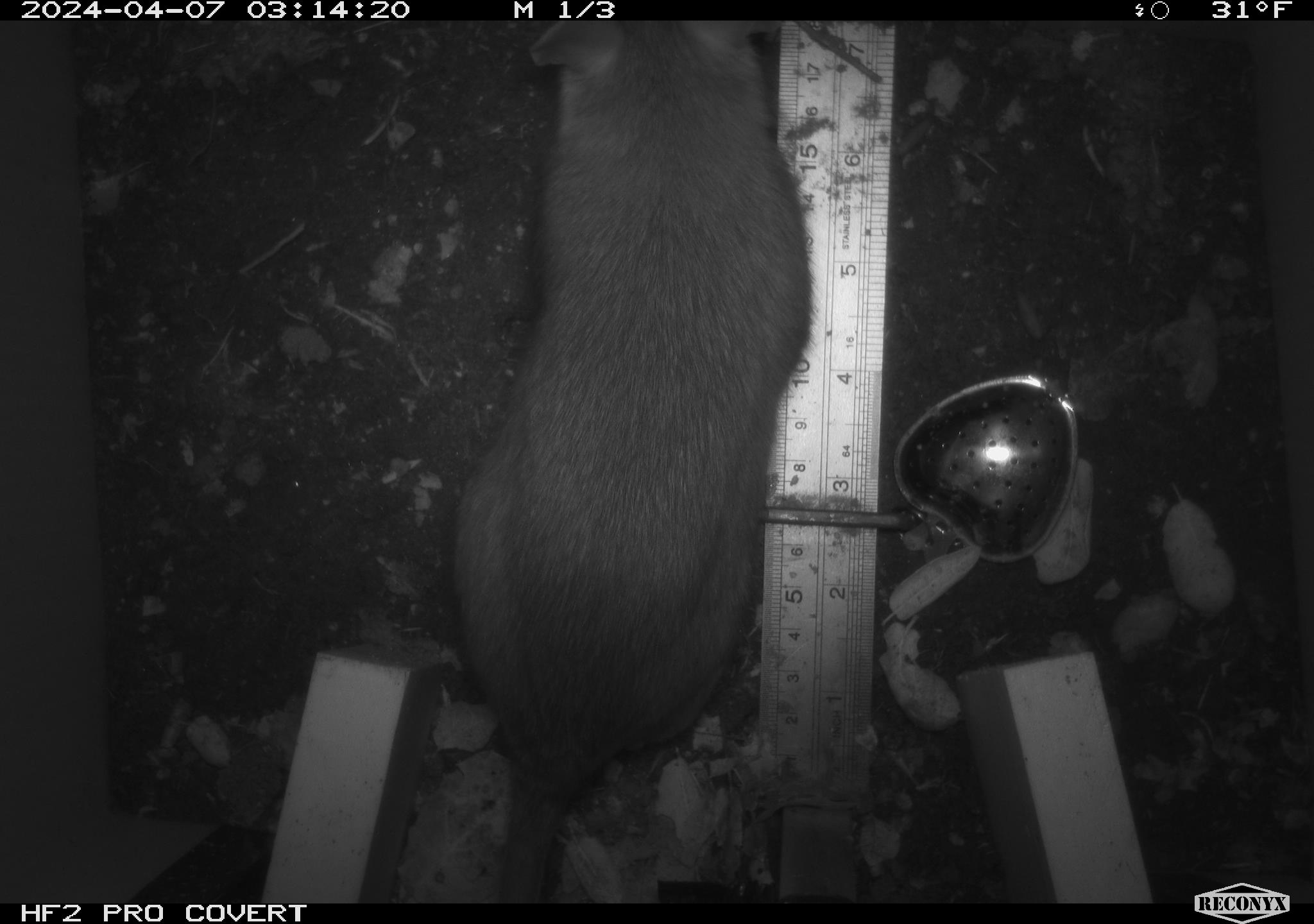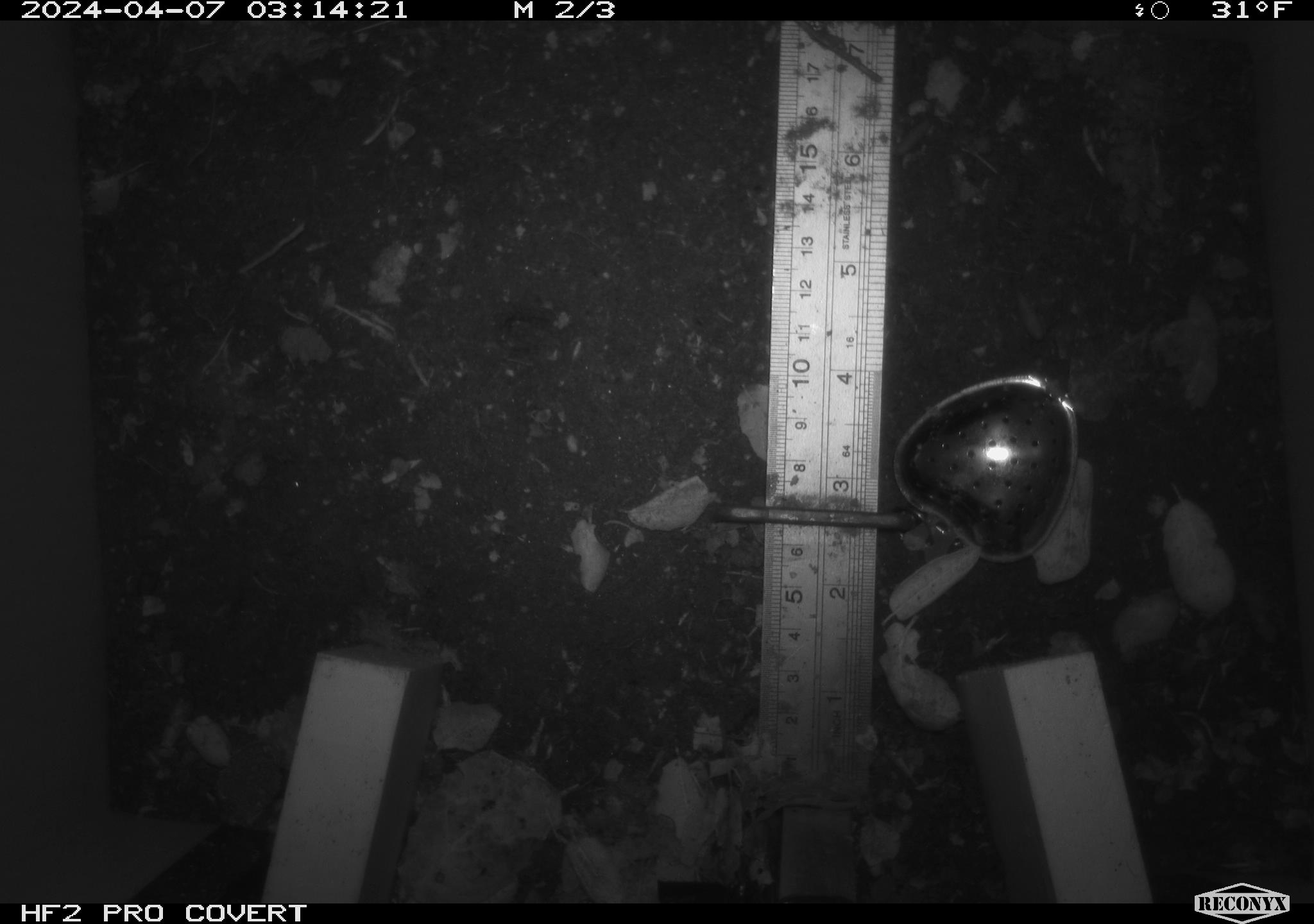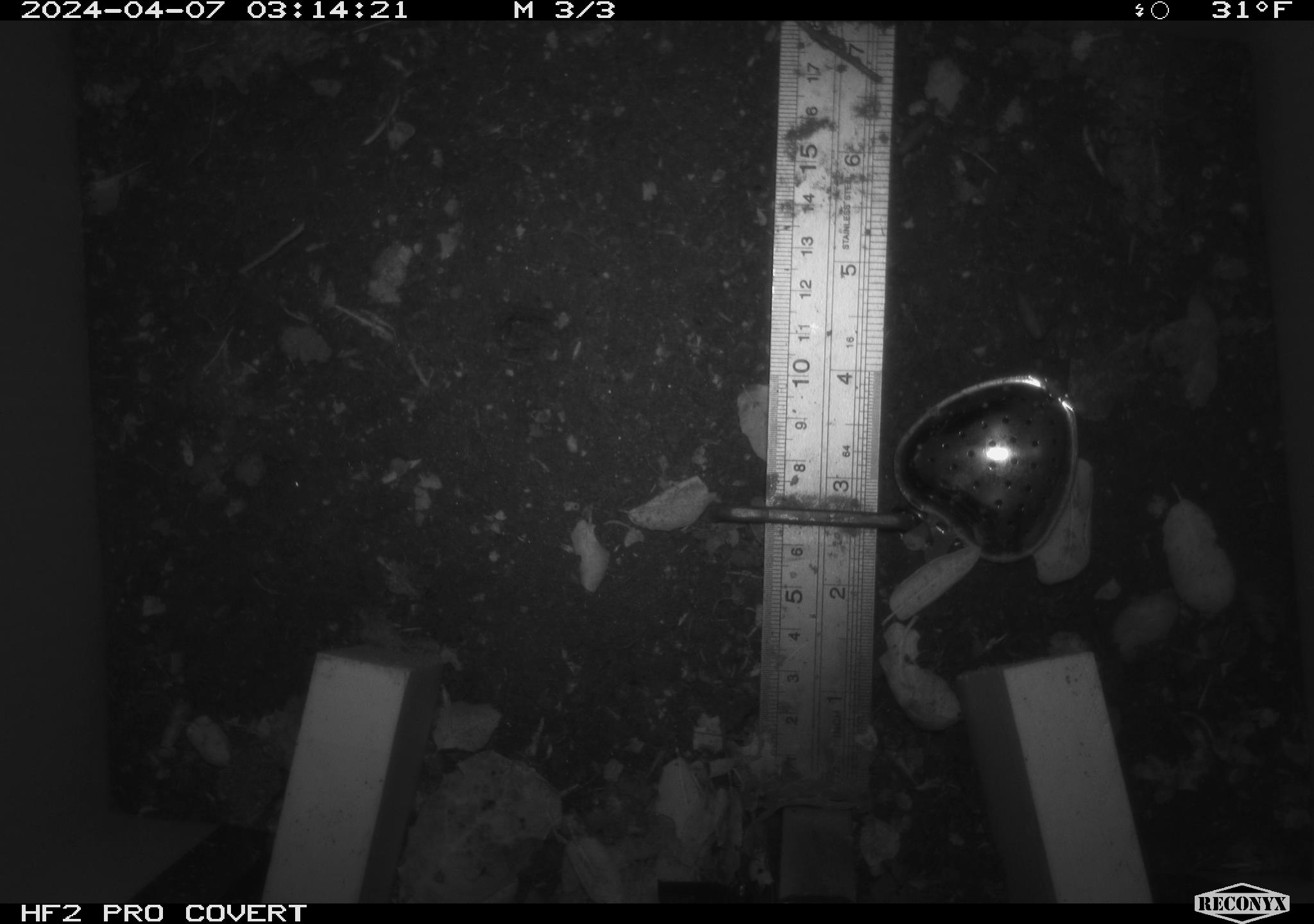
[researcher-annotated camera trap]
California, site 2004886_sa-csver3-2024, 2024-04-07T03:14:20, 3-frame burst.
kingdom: Animalia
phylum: Chordata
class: Mammalia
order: Rodentia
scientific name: Rodentia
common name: rodent